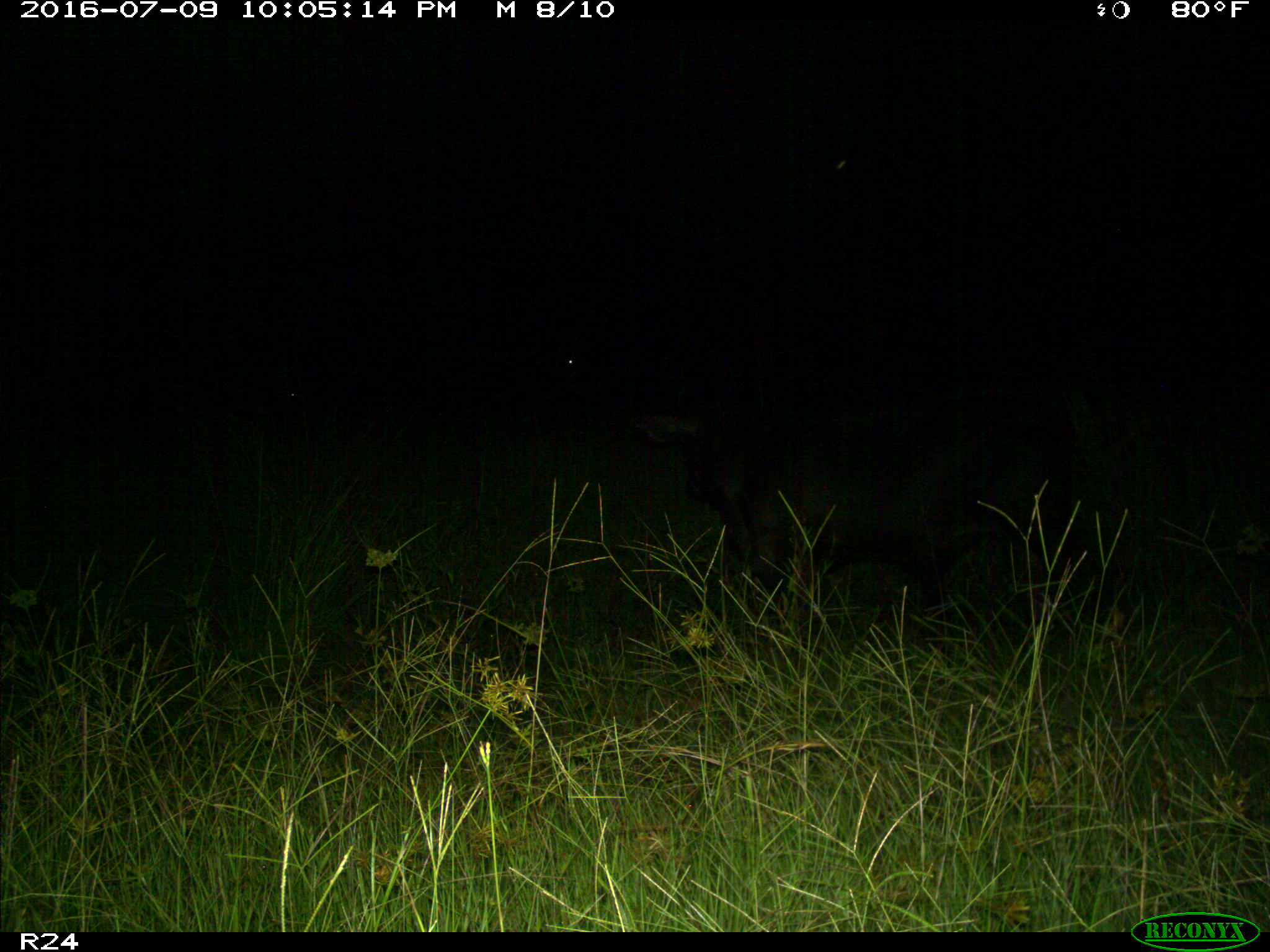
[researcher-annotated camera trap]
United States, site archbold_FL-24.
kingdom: Animalia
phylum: Chordata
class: Mammalia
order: Artiodactyla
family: Bovidae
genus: Bos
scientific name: Bos taurus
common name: domestic cow